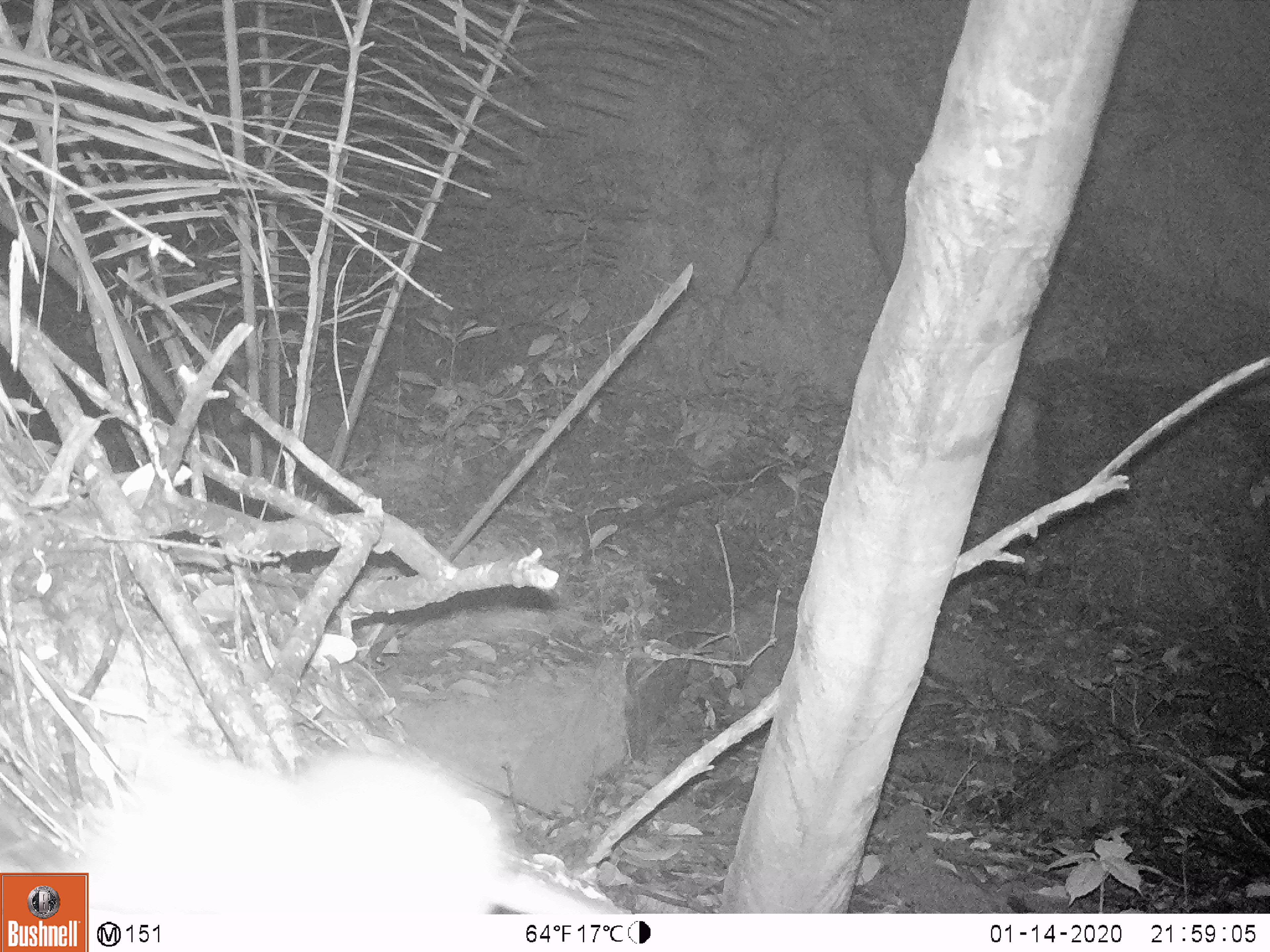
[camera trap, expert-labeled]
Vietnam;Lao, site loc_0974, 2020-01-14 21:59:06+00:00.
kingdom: Animalia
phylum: Chordata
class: Mammalia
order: Rodentia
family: Muridae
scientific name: Muridae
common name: old-world mice and rats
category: unidentified murid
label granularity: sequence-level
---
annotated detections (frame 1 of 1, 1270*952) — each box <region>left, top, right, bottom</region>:
unidentified murid: <region>68, 747, 612, 914</region>